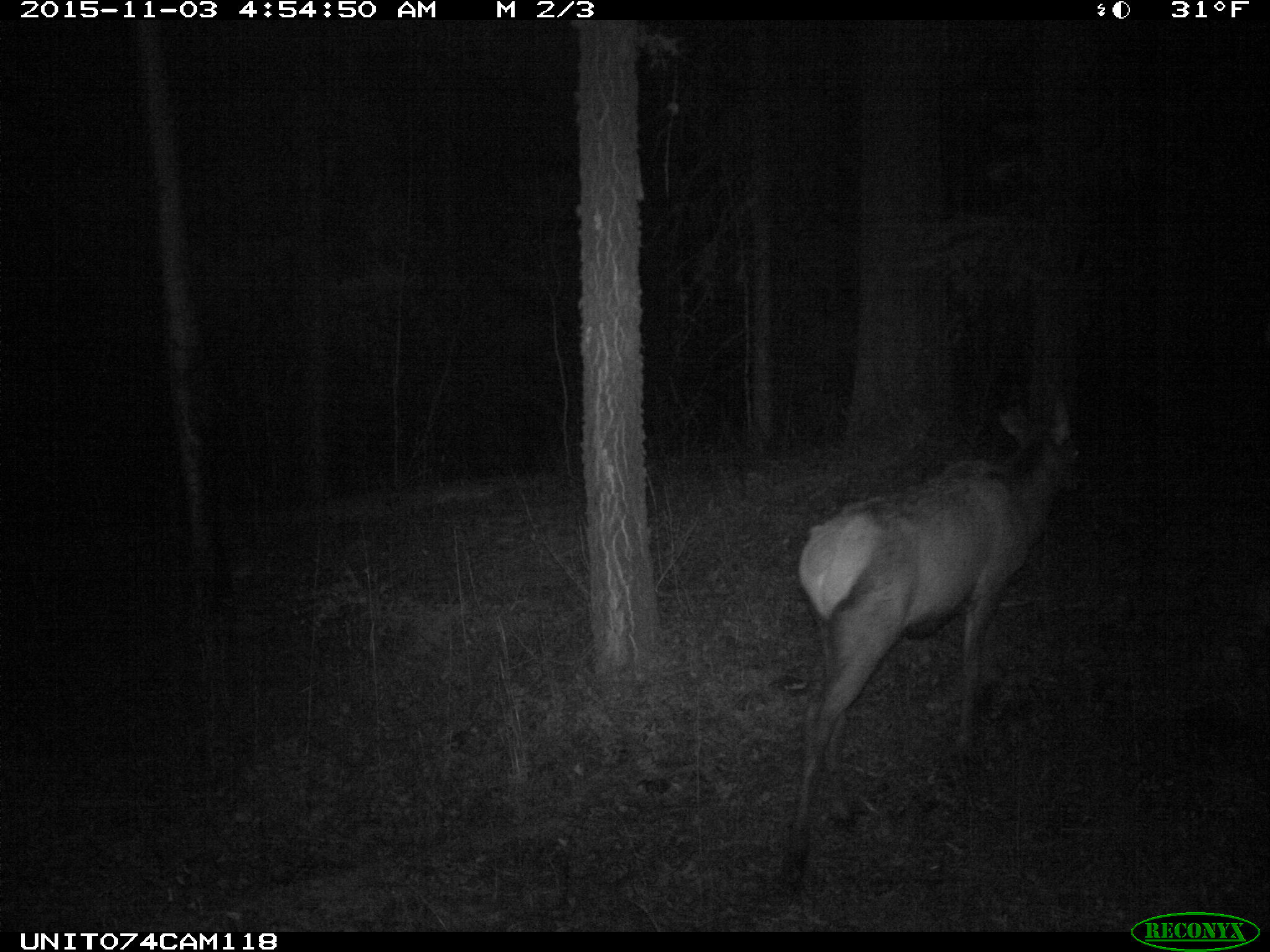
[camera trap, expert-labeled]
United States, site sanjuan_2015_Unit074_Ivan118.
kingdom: Animalia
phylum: Chordata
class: Mammalia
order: Artiodactyla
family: Cervidae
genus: Cervus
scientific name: Cervus elaphus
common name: red deer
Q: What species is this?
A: Cervus elaphus (red deer).